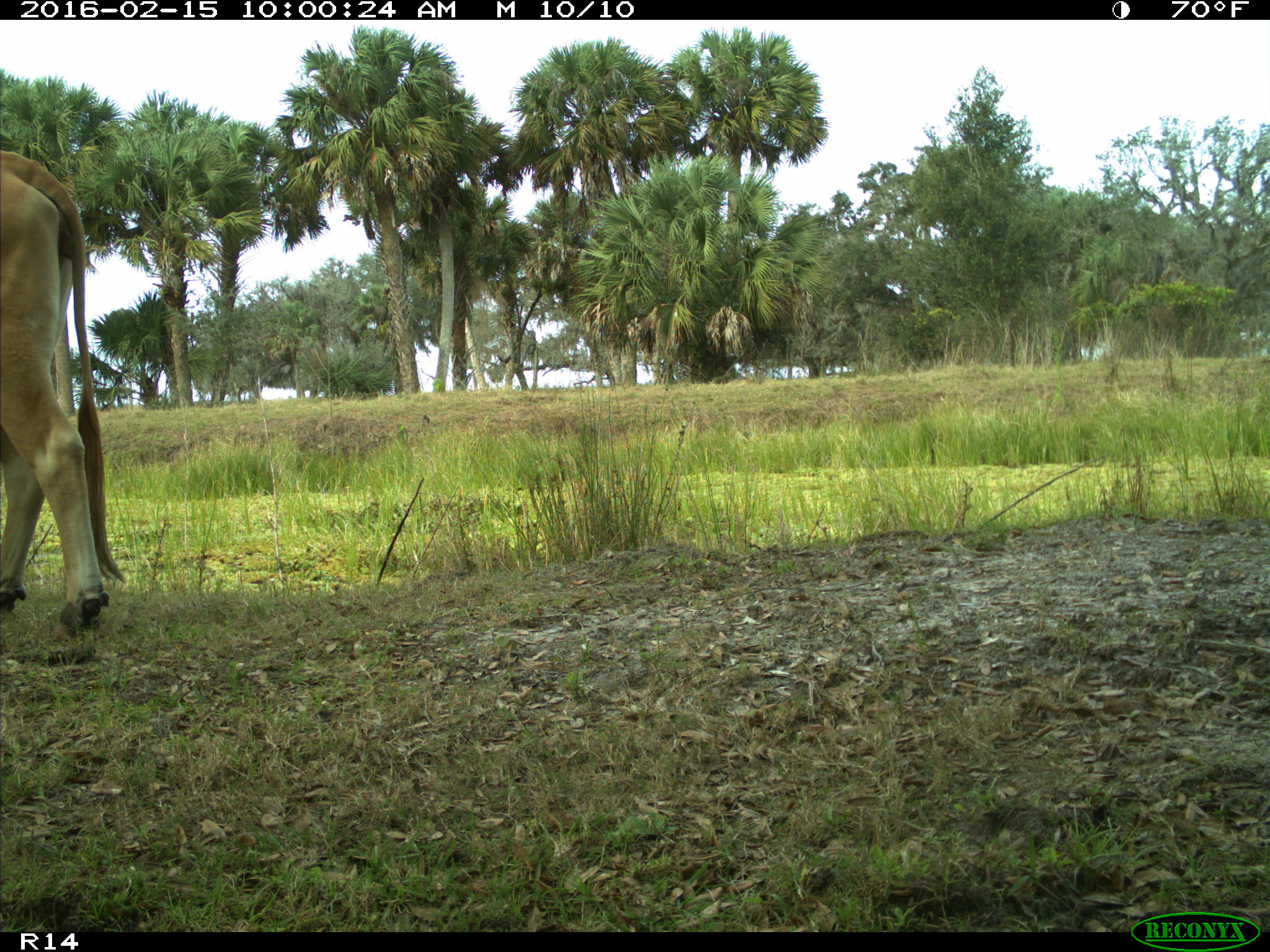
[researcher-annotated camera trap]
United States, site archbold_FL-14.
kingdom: Animalia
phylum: Chordata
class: Mammalia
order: Artiodactyla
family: Bovidae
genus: Bos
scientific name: Bos taurus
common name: domestic cow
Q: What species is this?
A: Bos taurus (domestic cow).